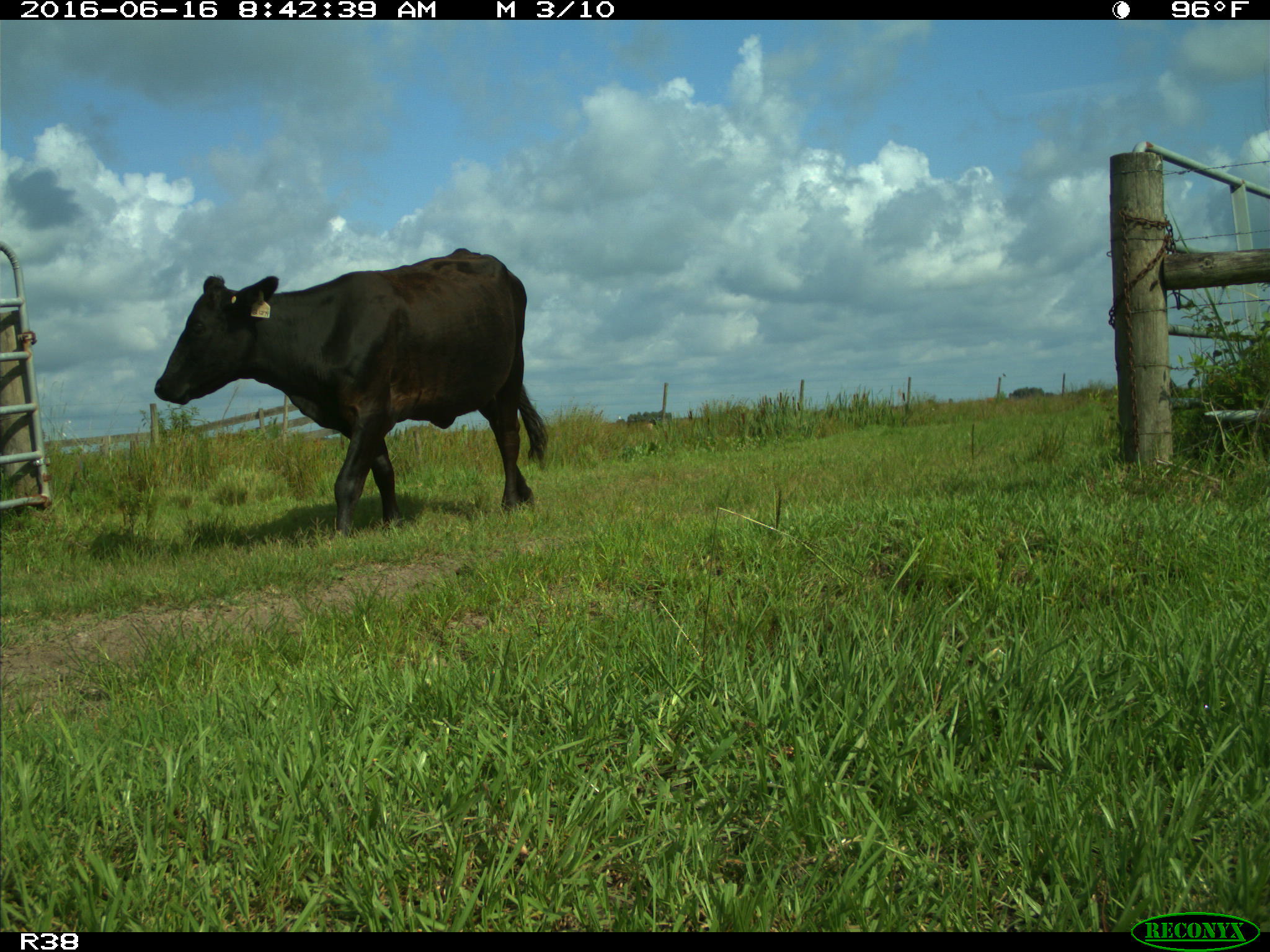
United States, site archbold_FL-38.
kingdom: Animalia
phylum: Chordata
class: Mammalia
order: Artiodactyla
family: Bovidae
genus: Bos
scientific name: Bos taurus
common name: domestic cow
Bos taurus (domestic cow).